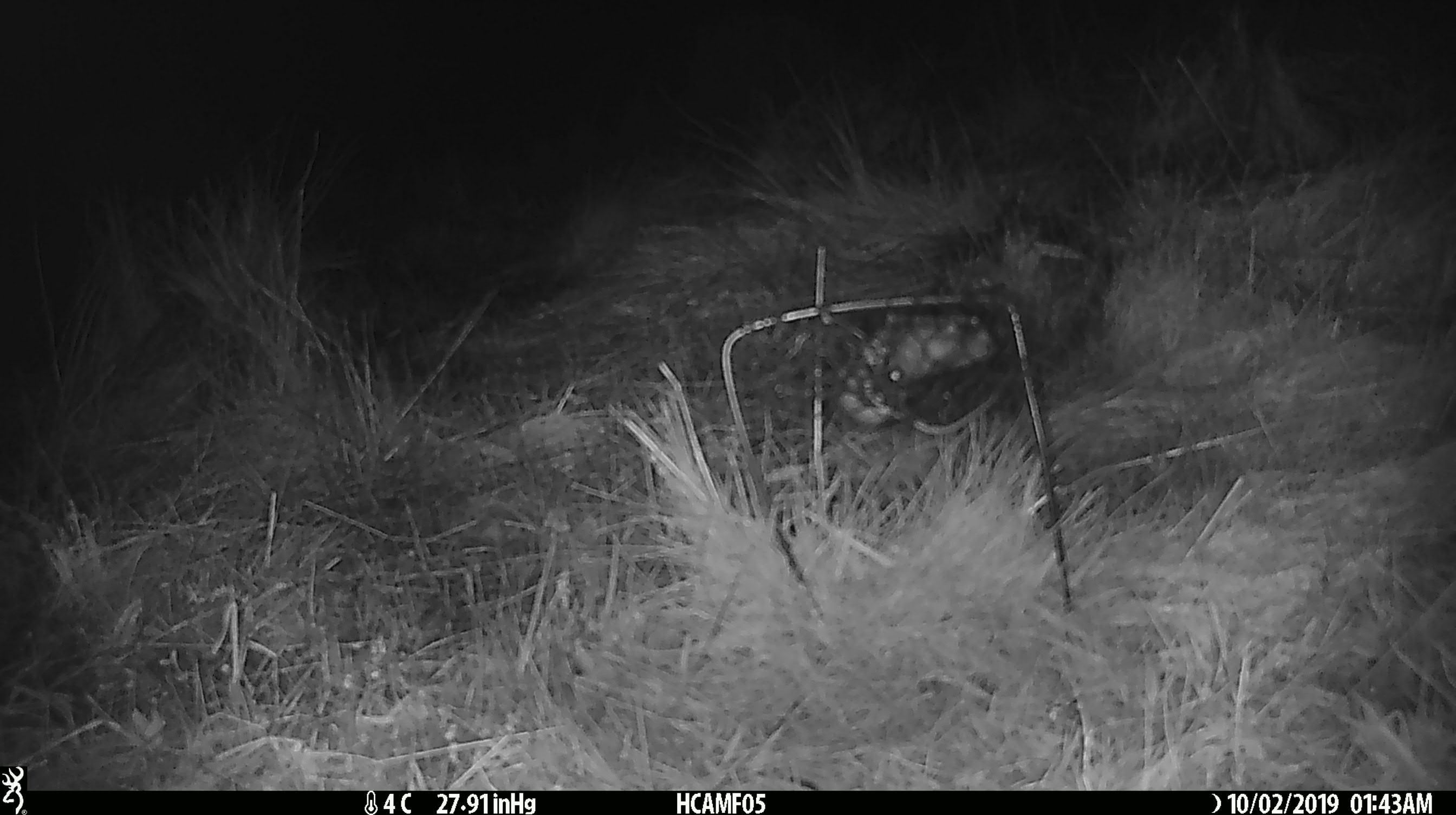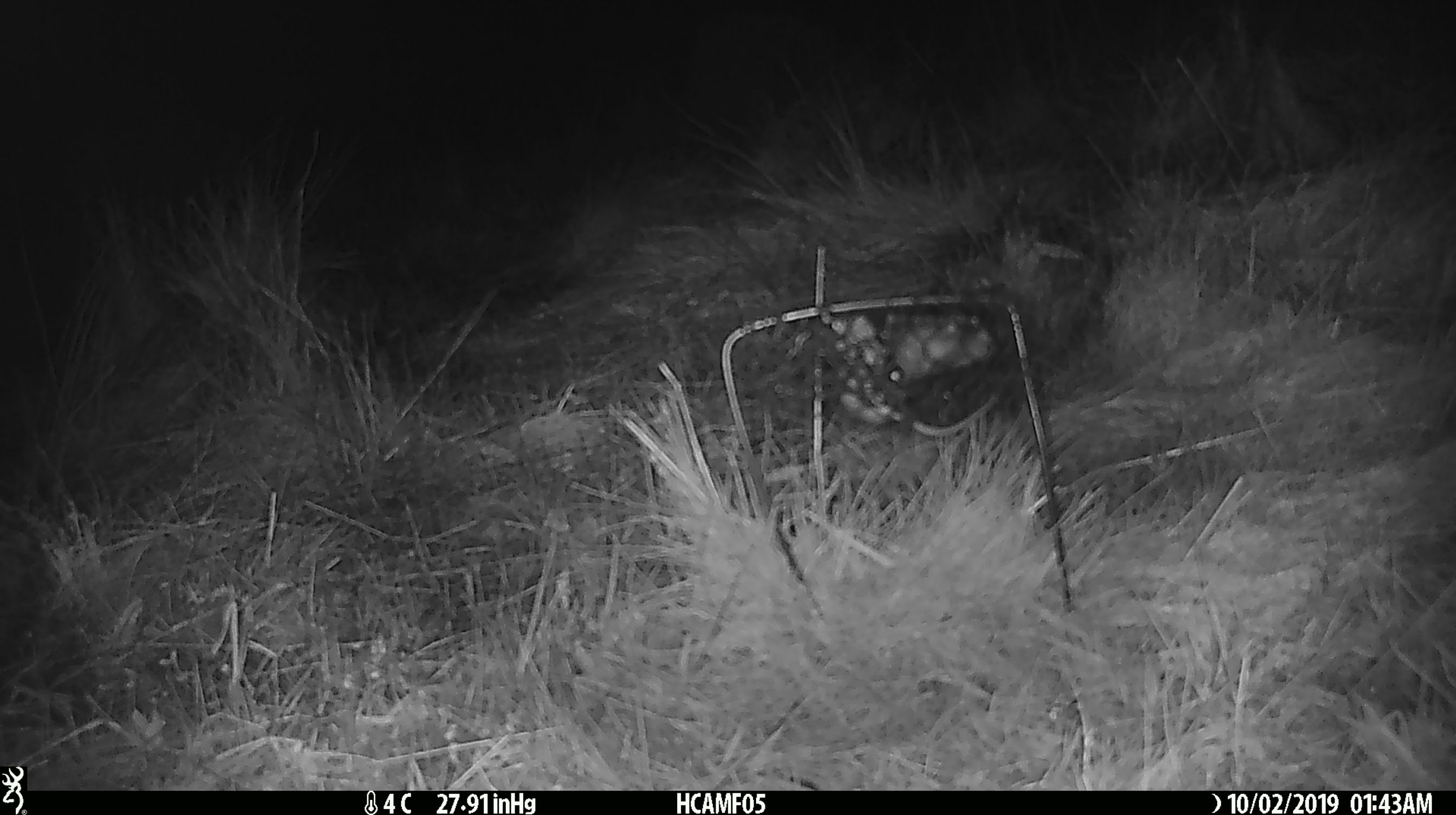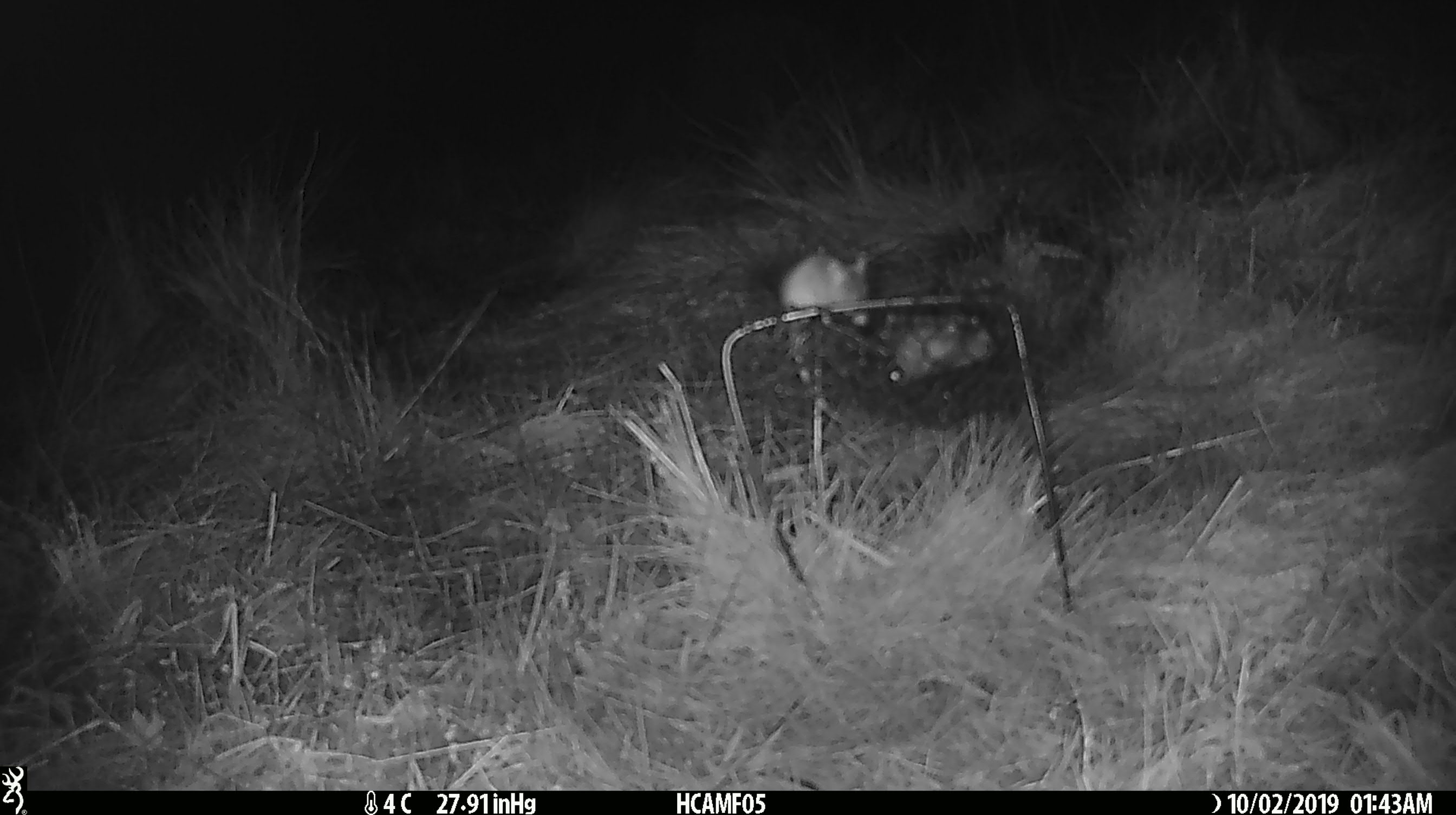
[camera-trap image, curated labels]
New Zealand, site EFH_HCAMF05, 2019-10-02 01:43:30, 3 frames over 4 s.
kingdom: Animalia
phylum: Chordata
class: Mammalia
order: Rodentia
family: Muridae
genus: Mus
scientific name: Mus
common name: mouse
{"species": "mouse (Mus)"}